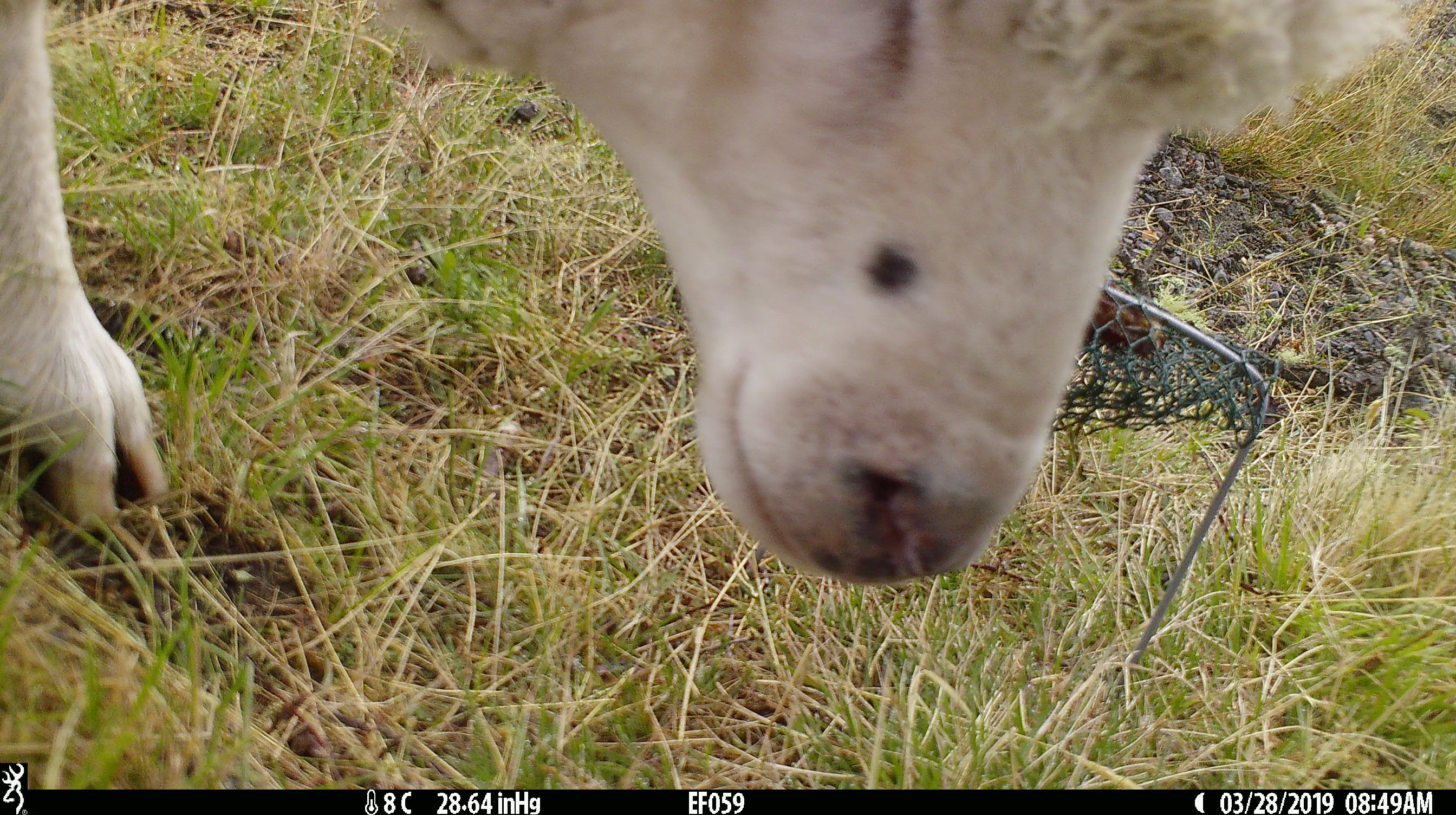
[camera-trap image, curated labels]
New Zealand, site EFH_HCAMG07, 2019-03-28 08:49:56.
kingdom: Animalia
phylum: Chordata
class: Mammalia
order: Artiodactyla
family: Bovidae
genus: Ovis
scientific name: Ovis aries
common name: domestic sheep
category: sheep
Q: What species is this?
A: Sheep (domestic sheep) (Ovis aries).